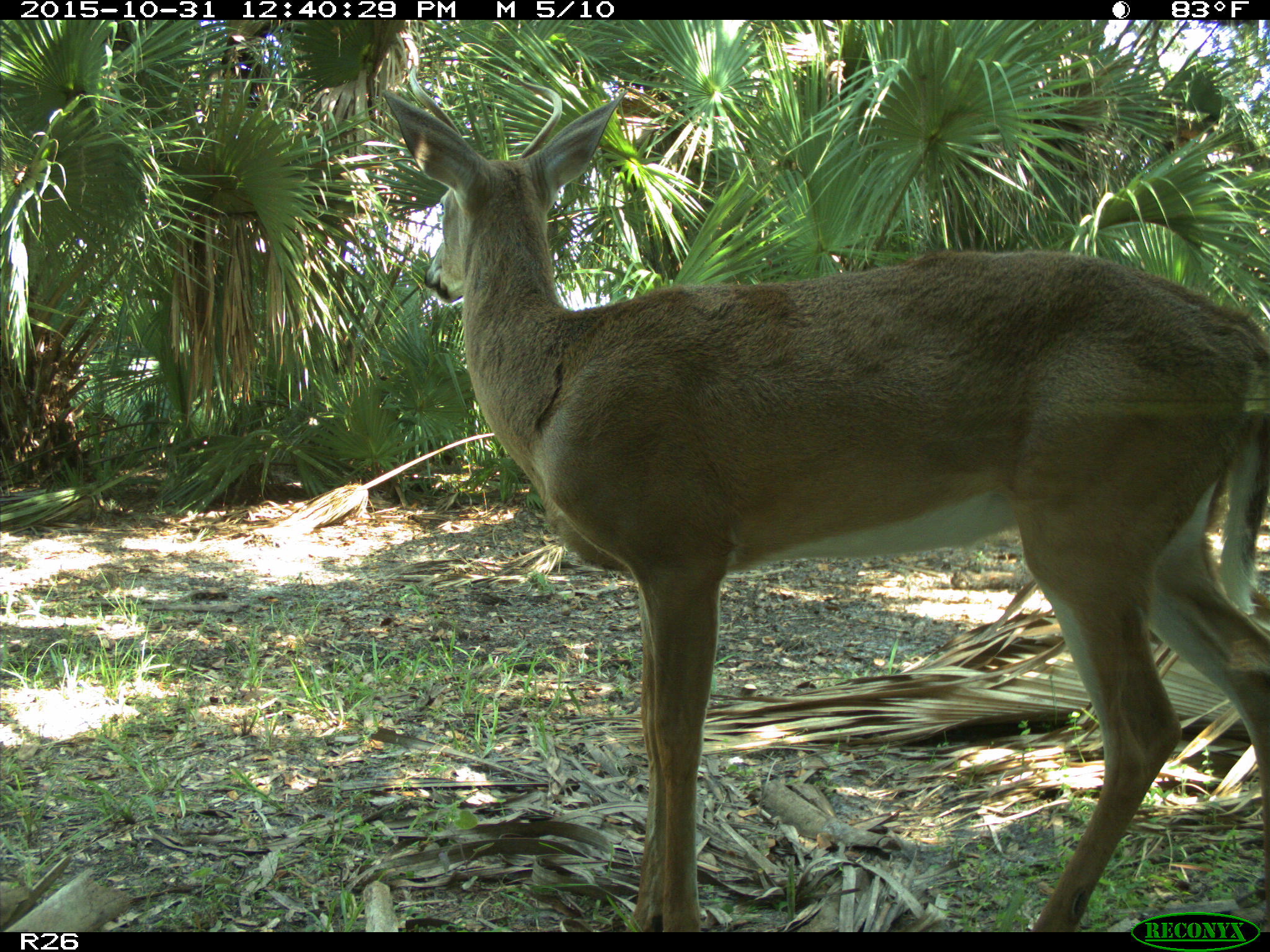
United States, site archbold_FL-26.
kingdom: Animalia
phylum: Chordata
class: Mammalia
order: Artiodactyla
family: Cervidae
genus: Odocoileus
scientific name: Odocoileus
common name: deer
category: unidentified deer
Unidentified deer (deer) (Odocoileus).